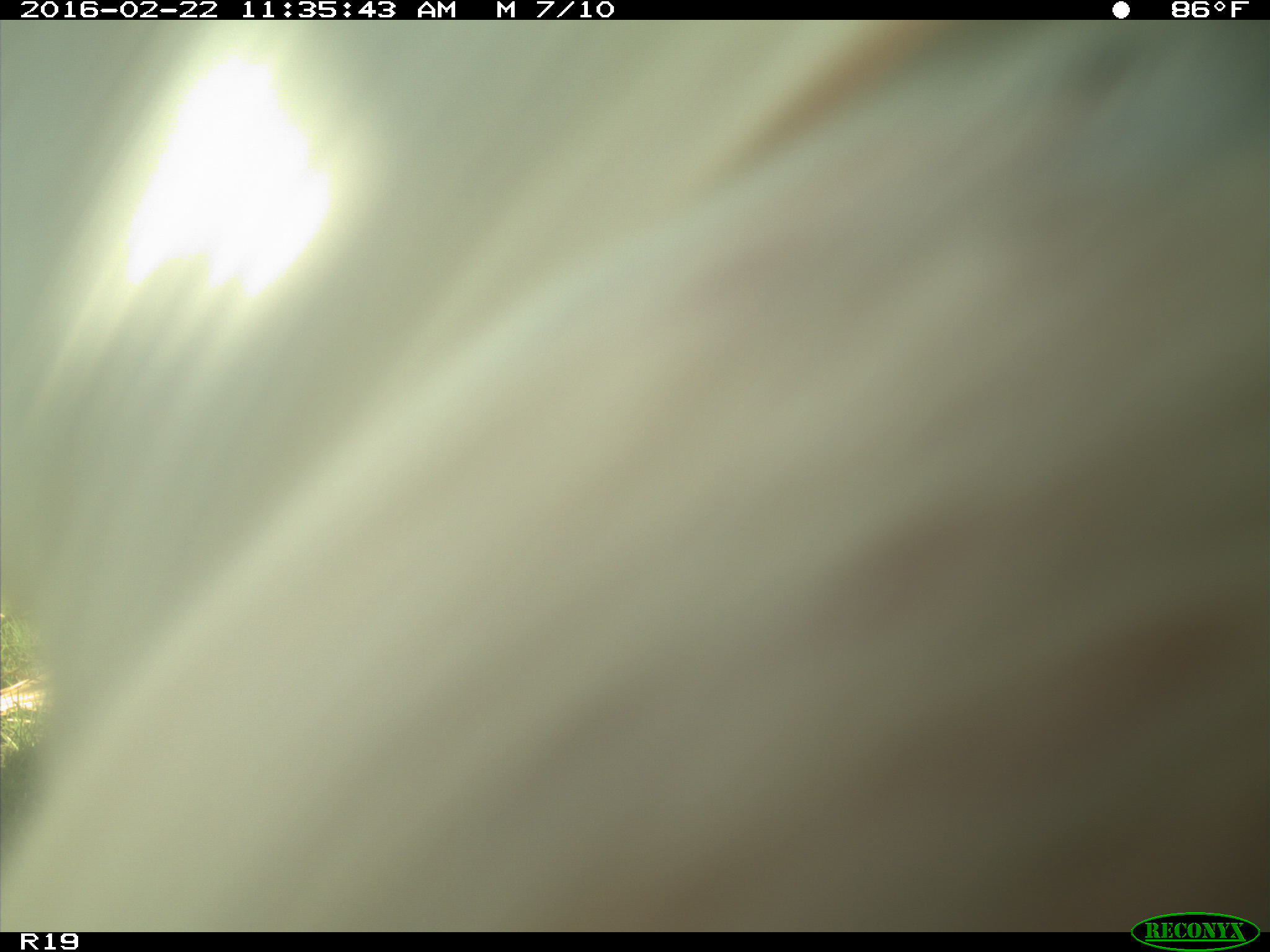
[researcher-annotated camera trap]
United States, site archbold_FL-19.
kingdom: Animalia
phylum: Chordata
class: Mammalia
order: Artiodactyla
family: Bovidae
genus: Bos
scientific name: Bos taurus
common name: domestic cow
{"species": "Bos taurus (domestic cow)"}